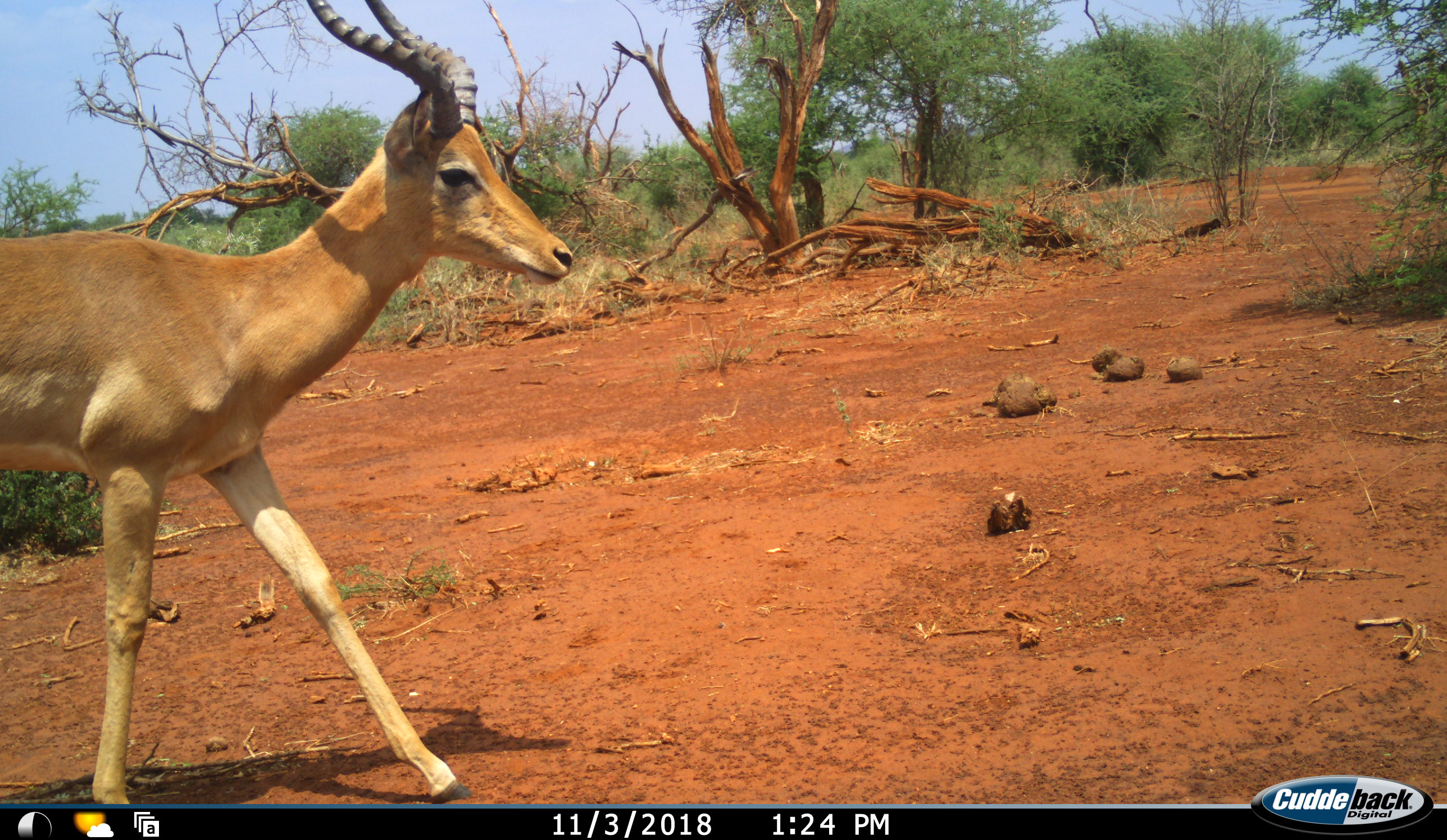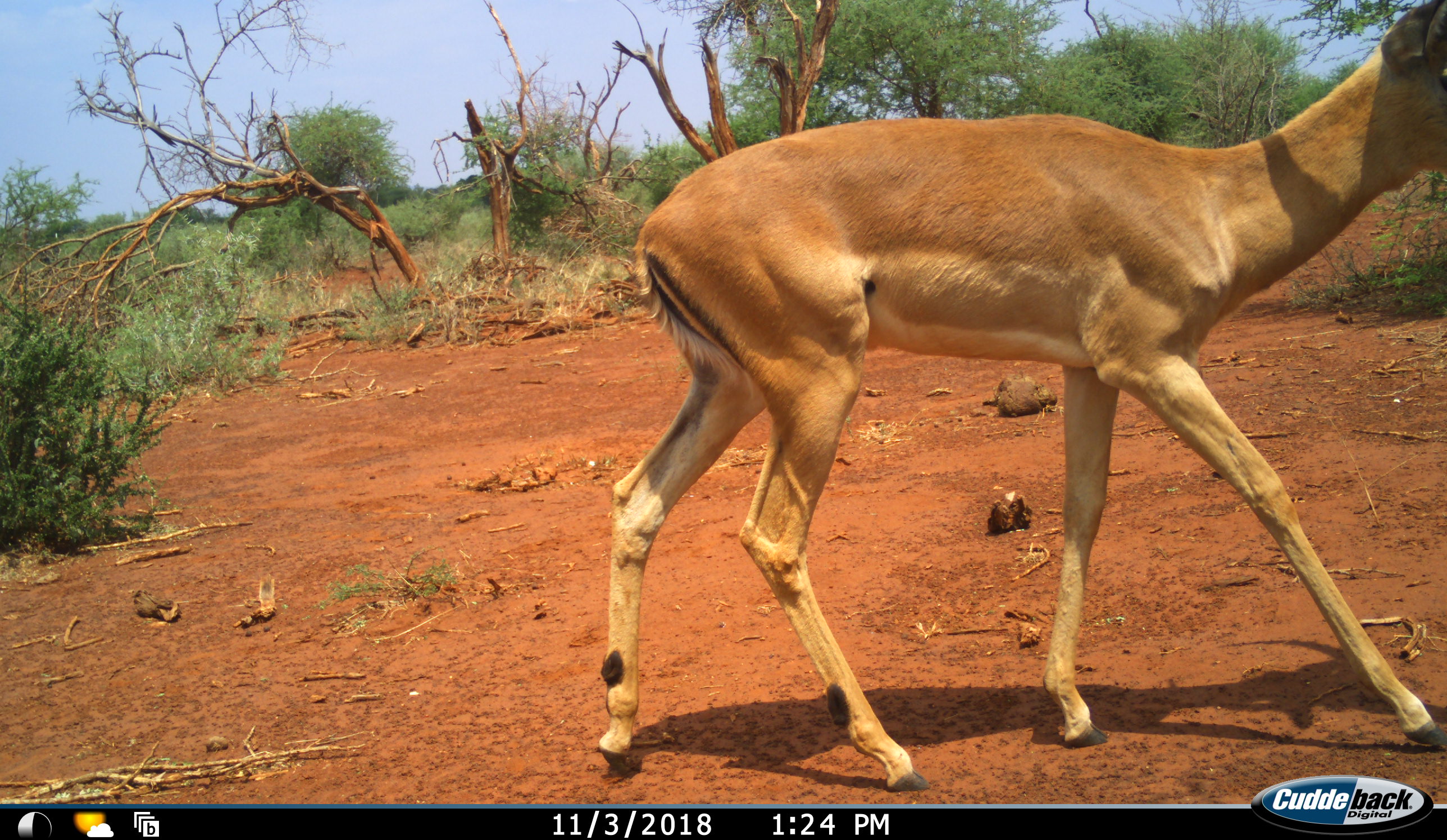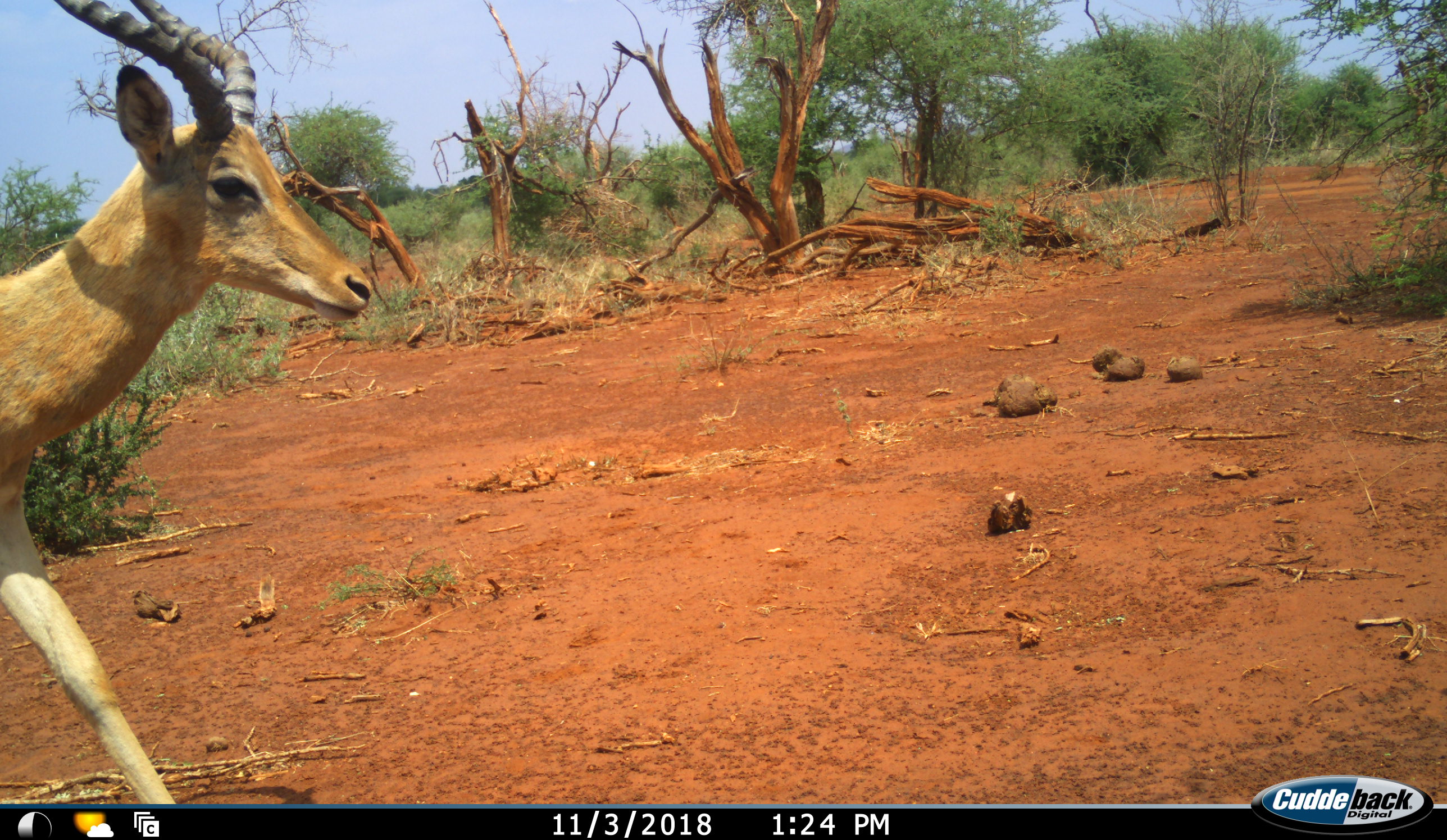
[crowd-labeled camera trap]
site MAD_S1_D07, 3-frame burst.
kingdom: Animalia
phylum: Chordata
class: Mammalia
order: Artiodactyla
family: Bovidae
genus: Aepyceros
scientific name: Aepyceros melampus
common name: impala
Impala (Aepyceros melampus), count 1. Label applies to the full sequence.